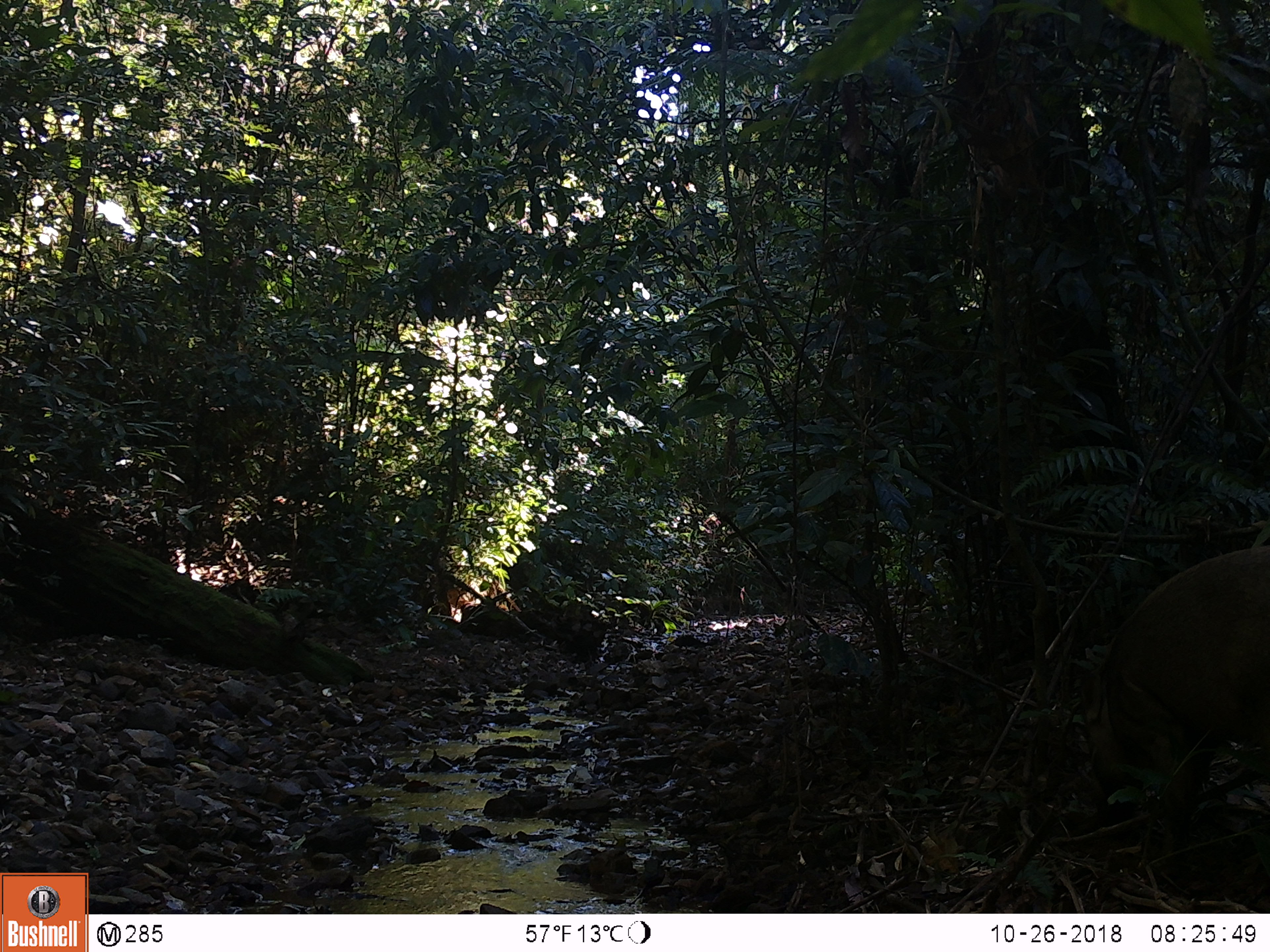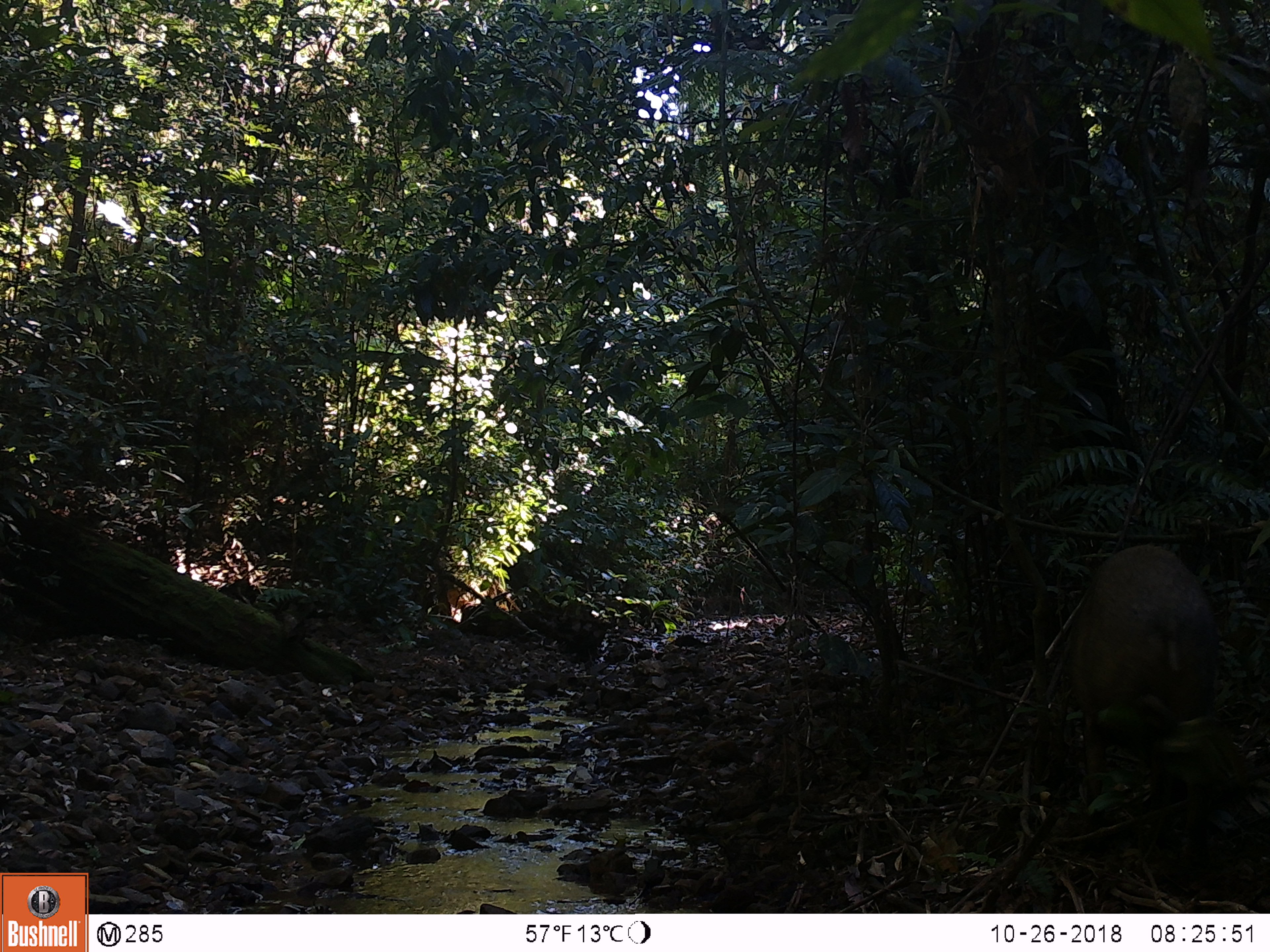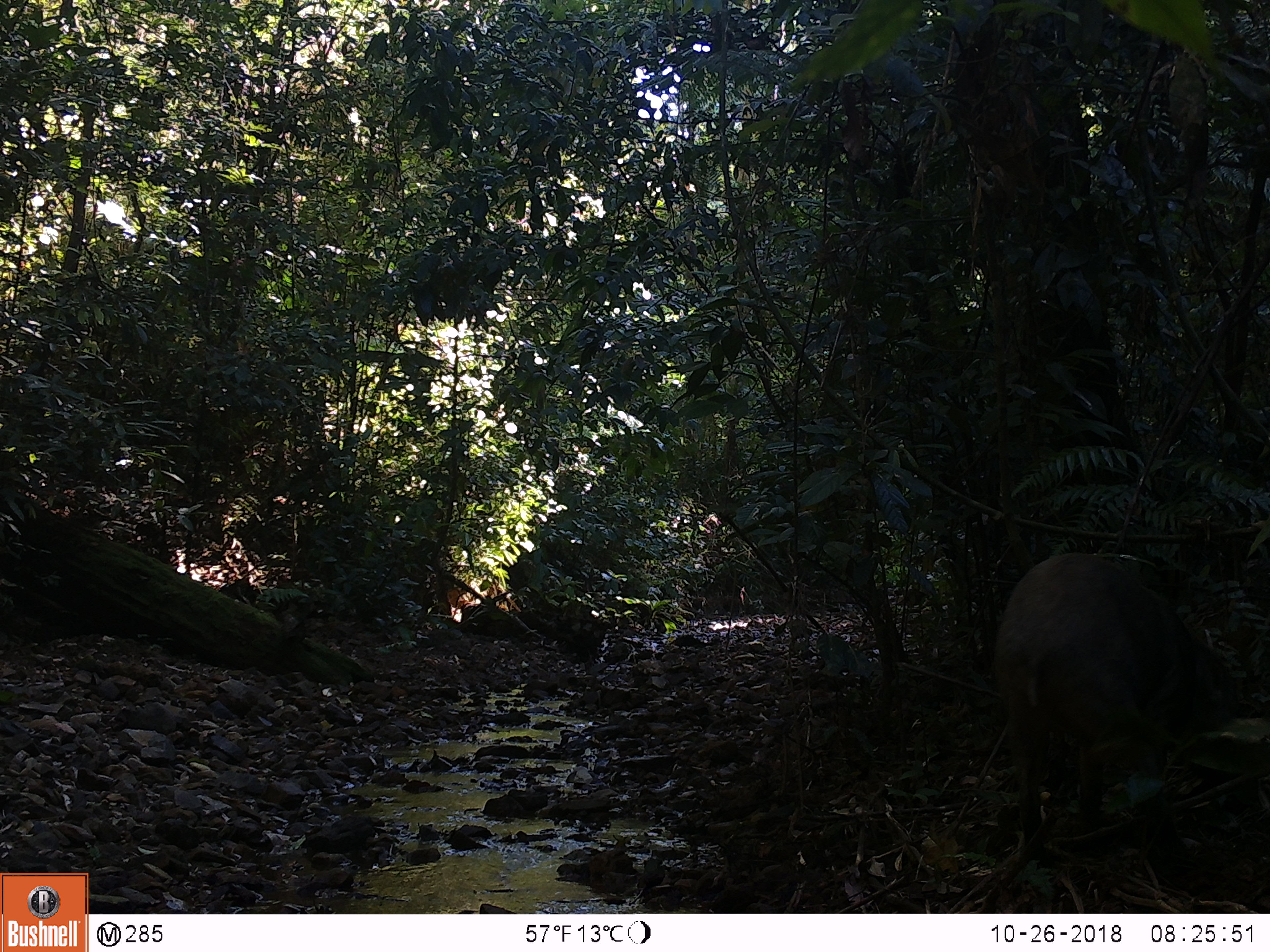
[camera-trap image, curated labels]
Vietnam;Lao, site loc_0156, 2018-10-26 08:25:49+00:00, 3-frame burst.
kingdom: Animalia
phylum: Chordata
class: Mammalia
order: Artiodactyla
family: Suidae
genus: Sus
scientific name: Sus scrofa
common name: eurasian wild pig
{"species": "eurasian wild pig (Sus scrofa)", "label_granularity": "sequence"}